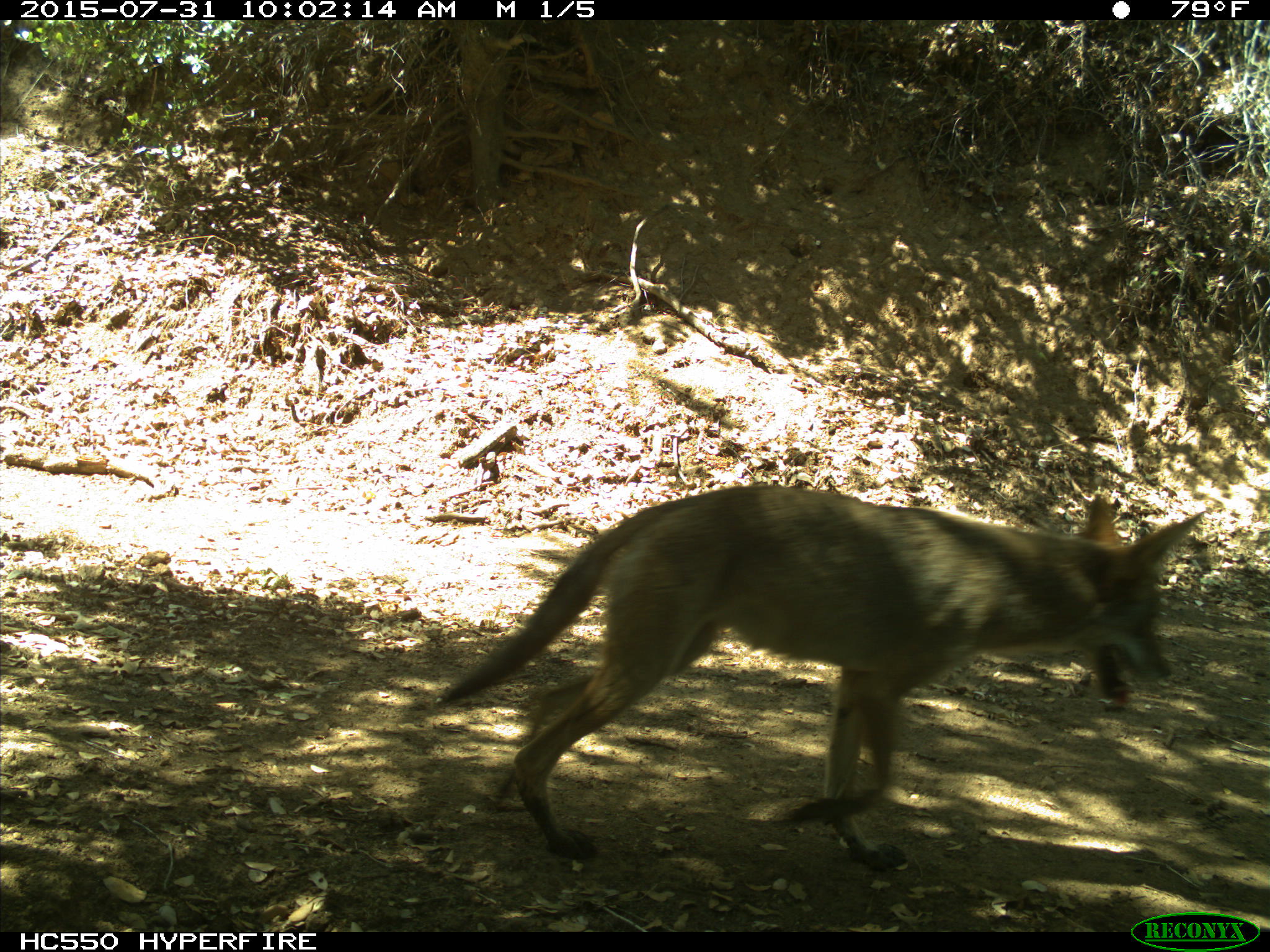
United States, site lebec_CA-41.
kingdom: Animalia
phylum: Chordata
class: Mammalia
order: Carnivora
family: Canidae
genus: Canis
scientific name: Canis latrans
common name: coyote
Canis latrans (coyote).